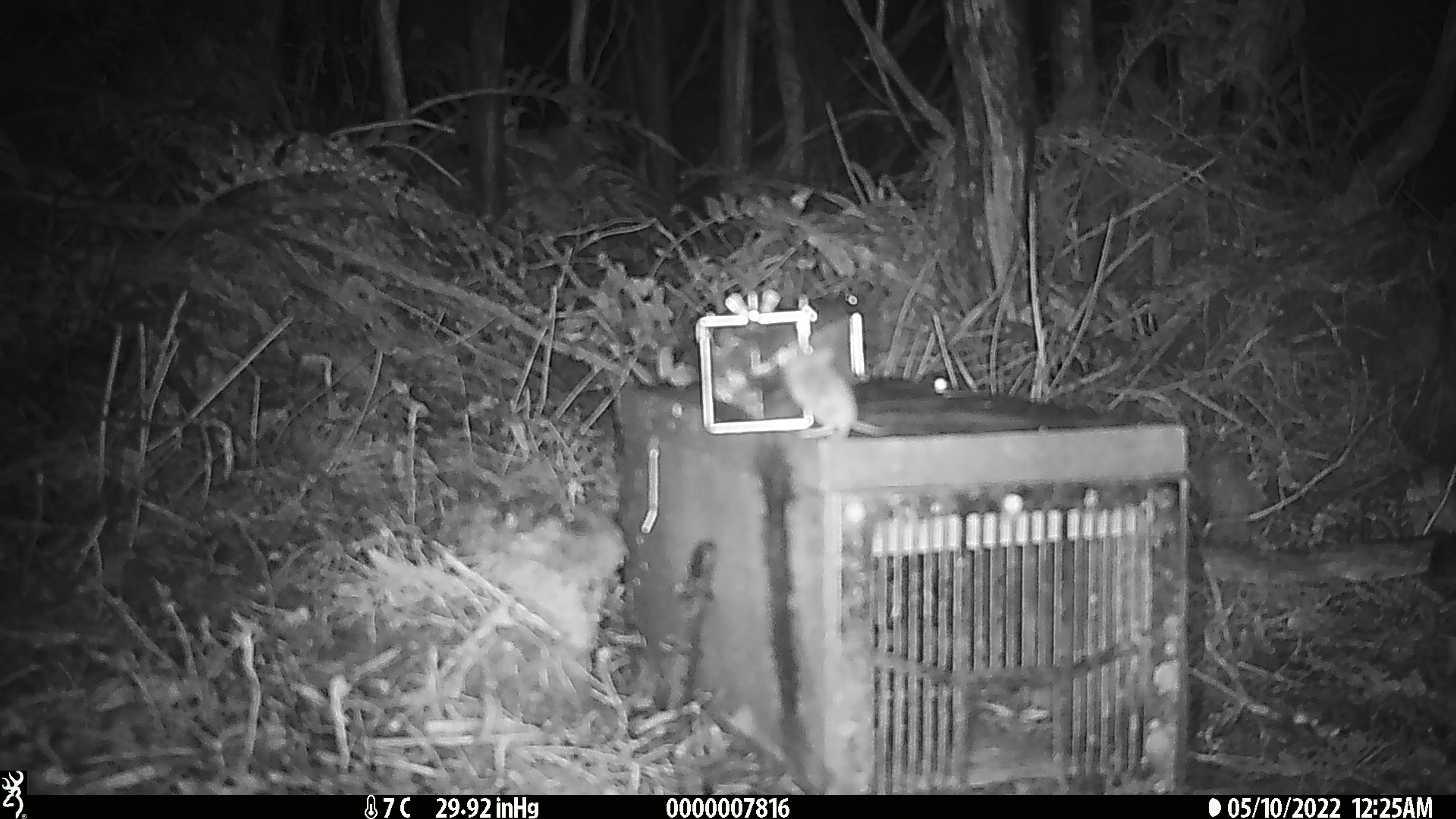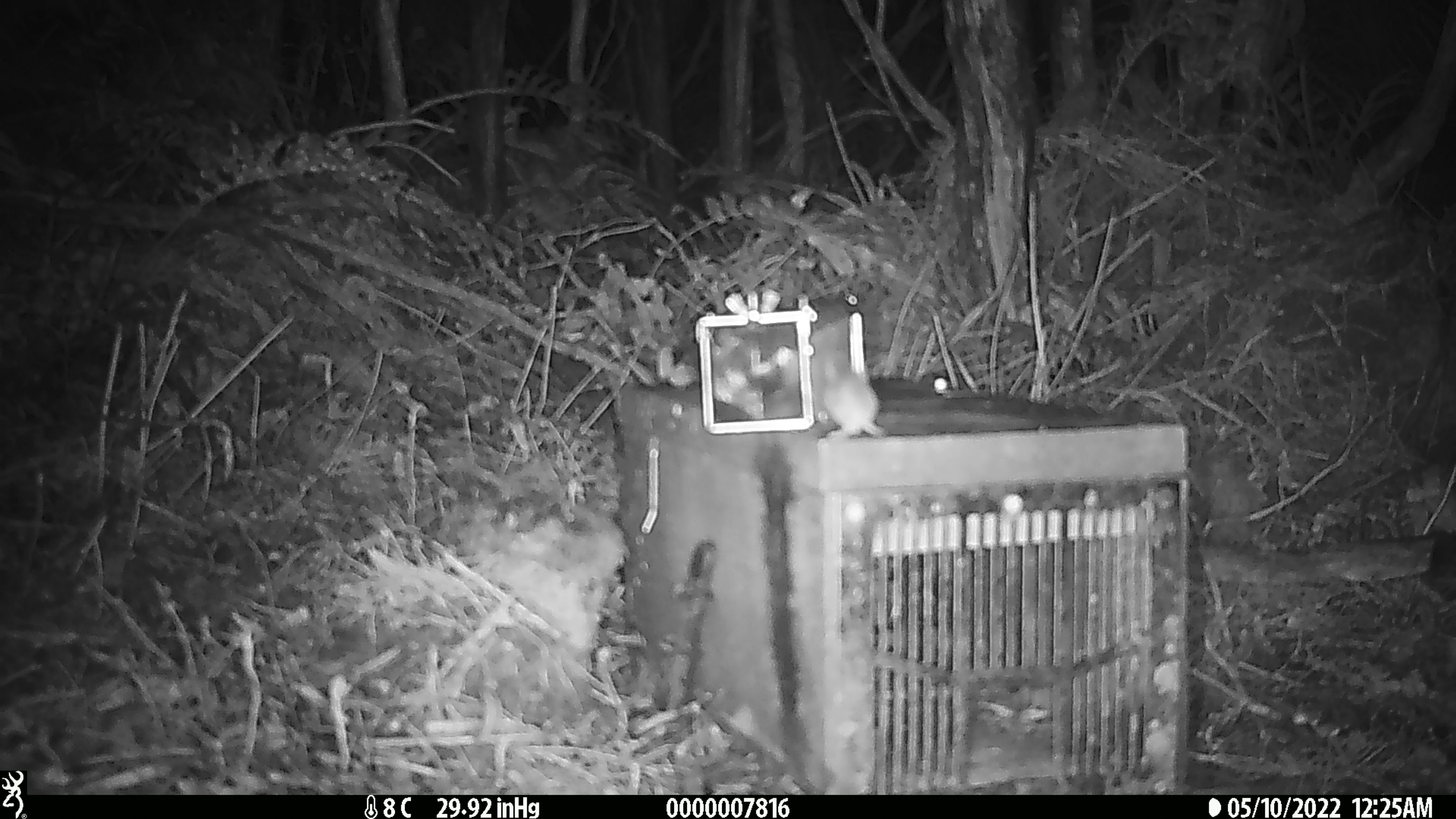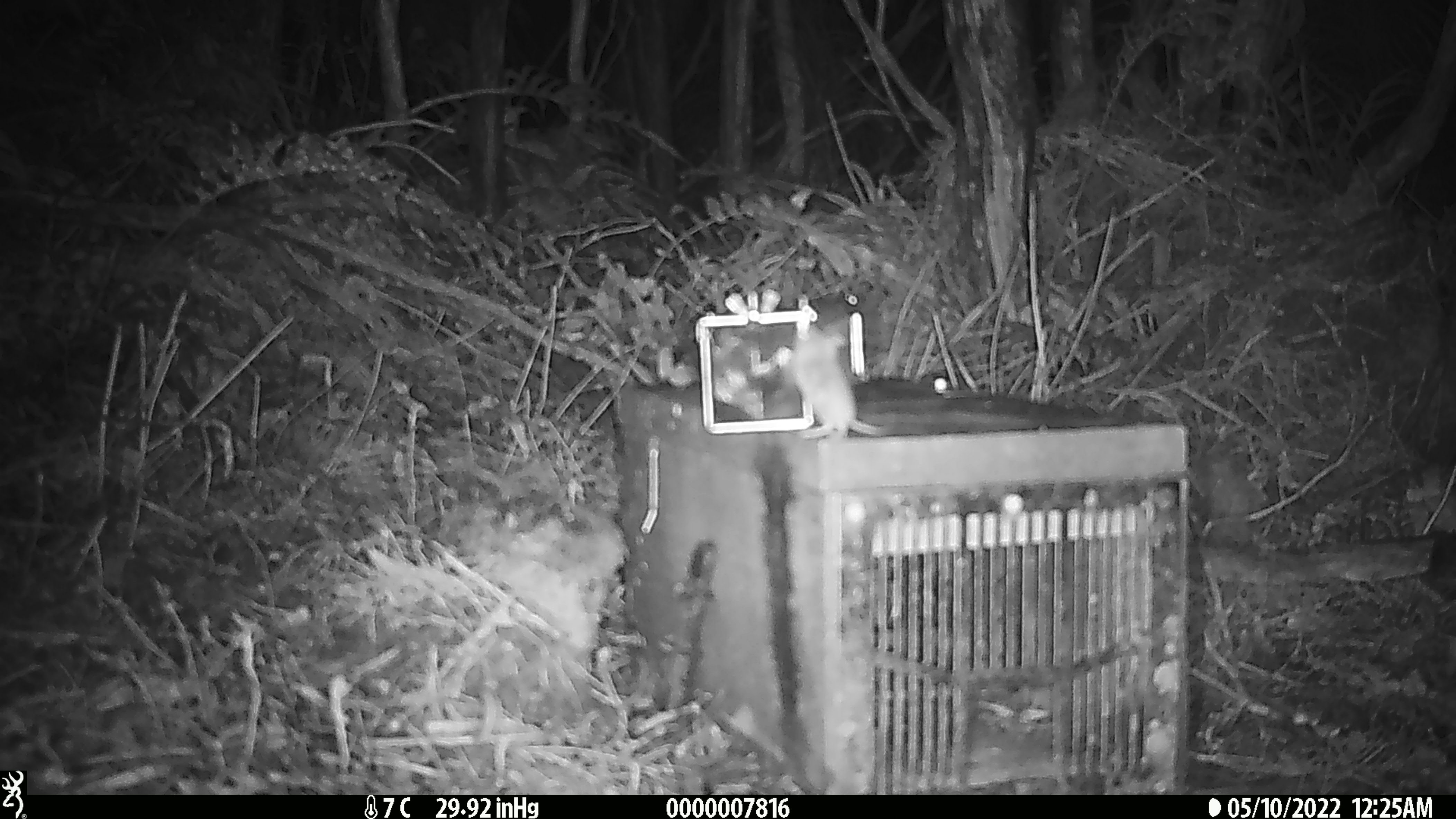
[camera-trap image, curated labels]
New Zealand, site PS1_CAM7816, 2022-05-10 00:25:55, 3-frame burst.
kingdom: Animalia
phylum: Chordata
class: Mammalia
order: Rodentia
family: Muridae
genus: Mus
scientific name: Mus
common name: mouse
Mouse (Mus).